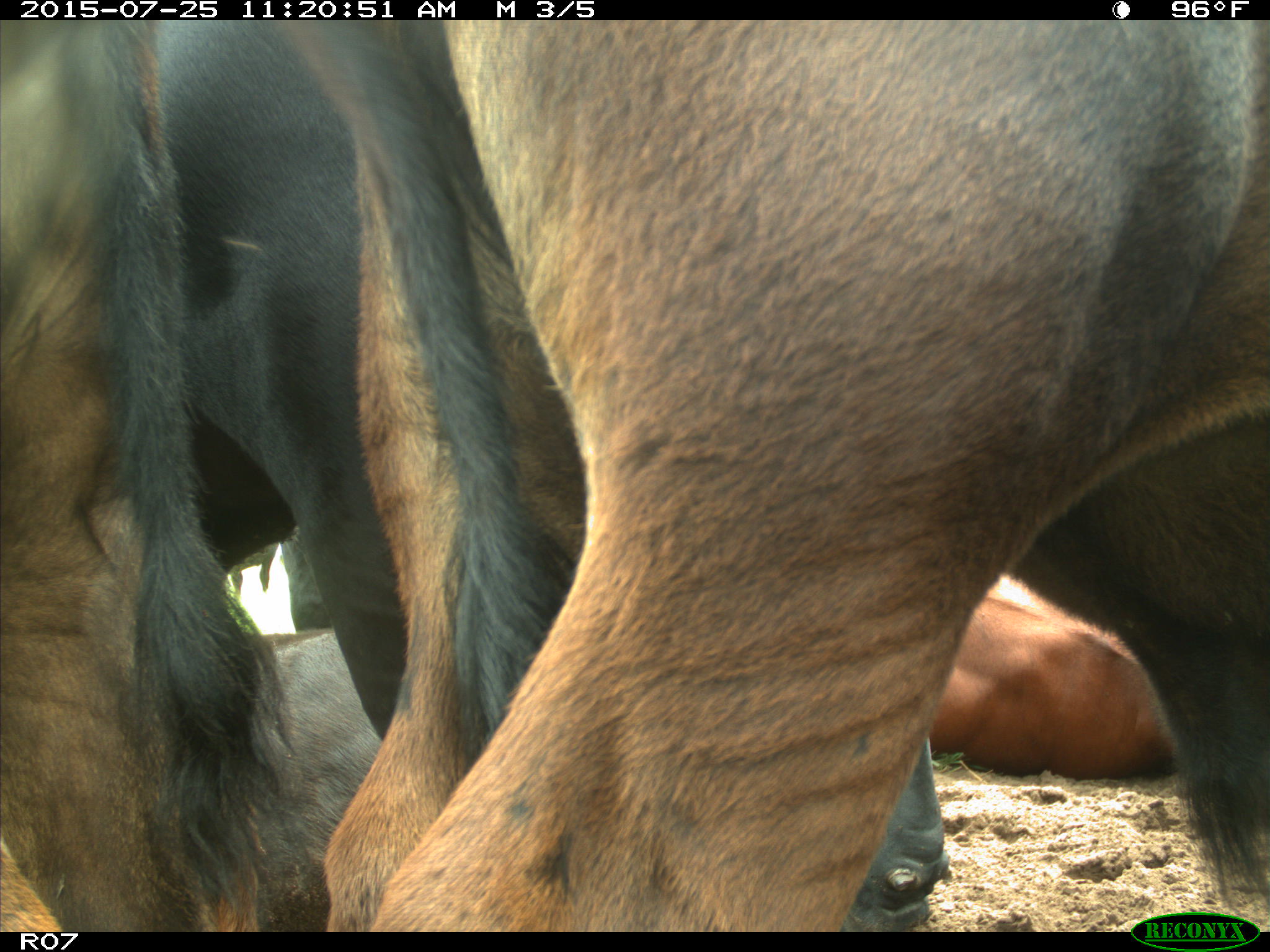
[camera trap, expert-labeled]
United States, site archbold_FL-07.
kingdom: Animalia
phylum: Chordata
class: Mammalia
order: Artiodactyla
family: Bovidae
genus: Bos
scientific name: Bos taurus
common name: domestic cow